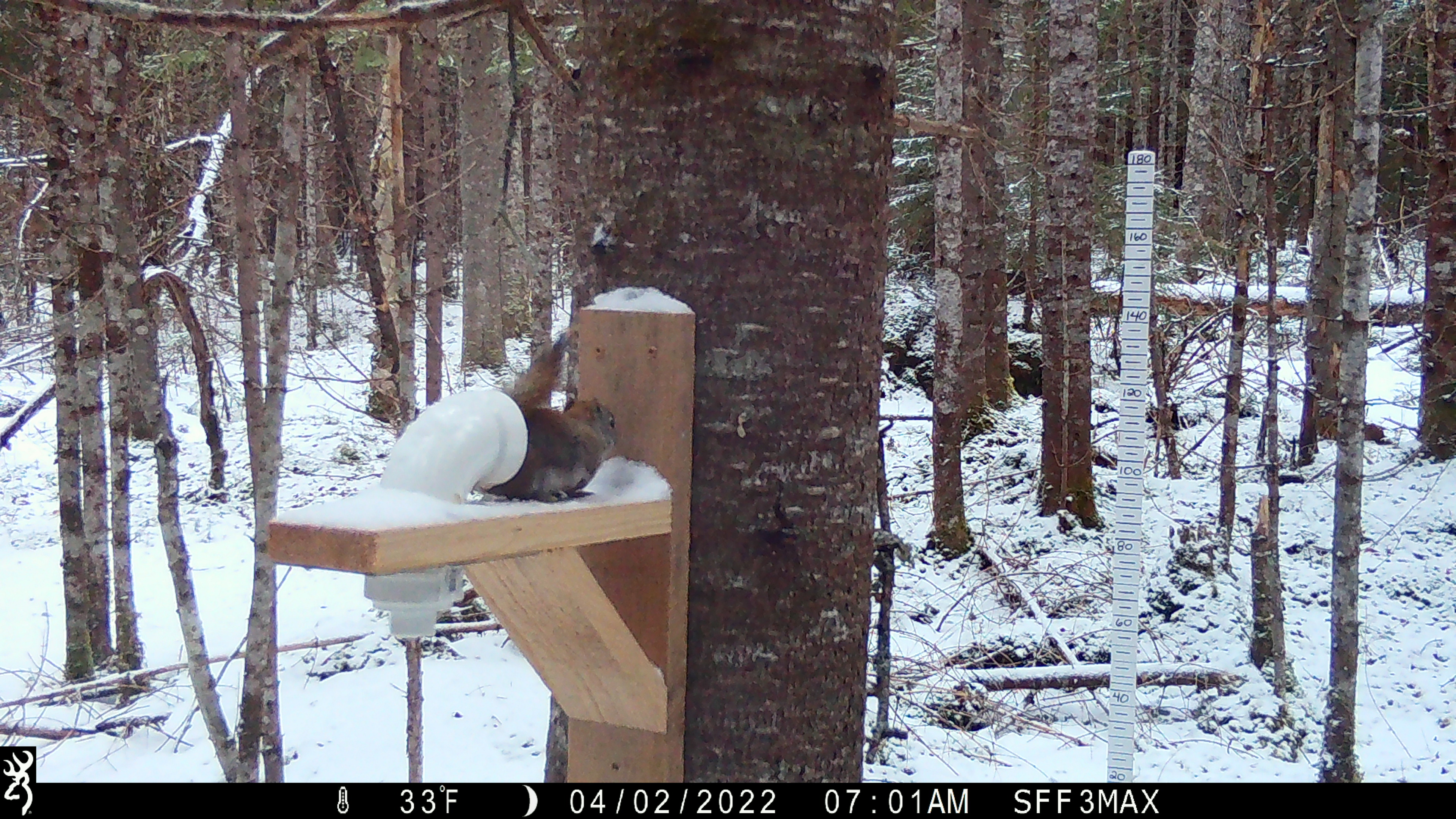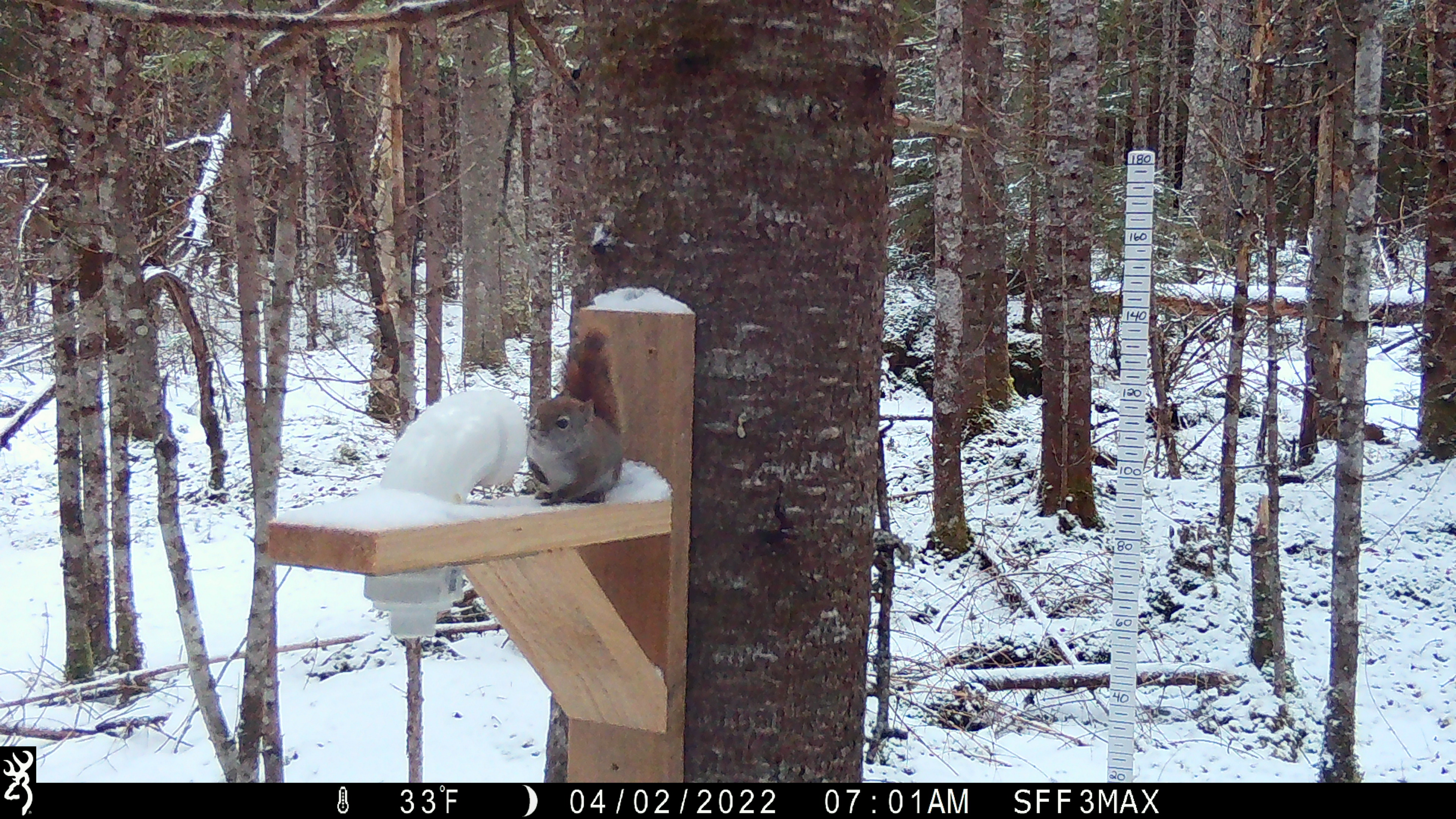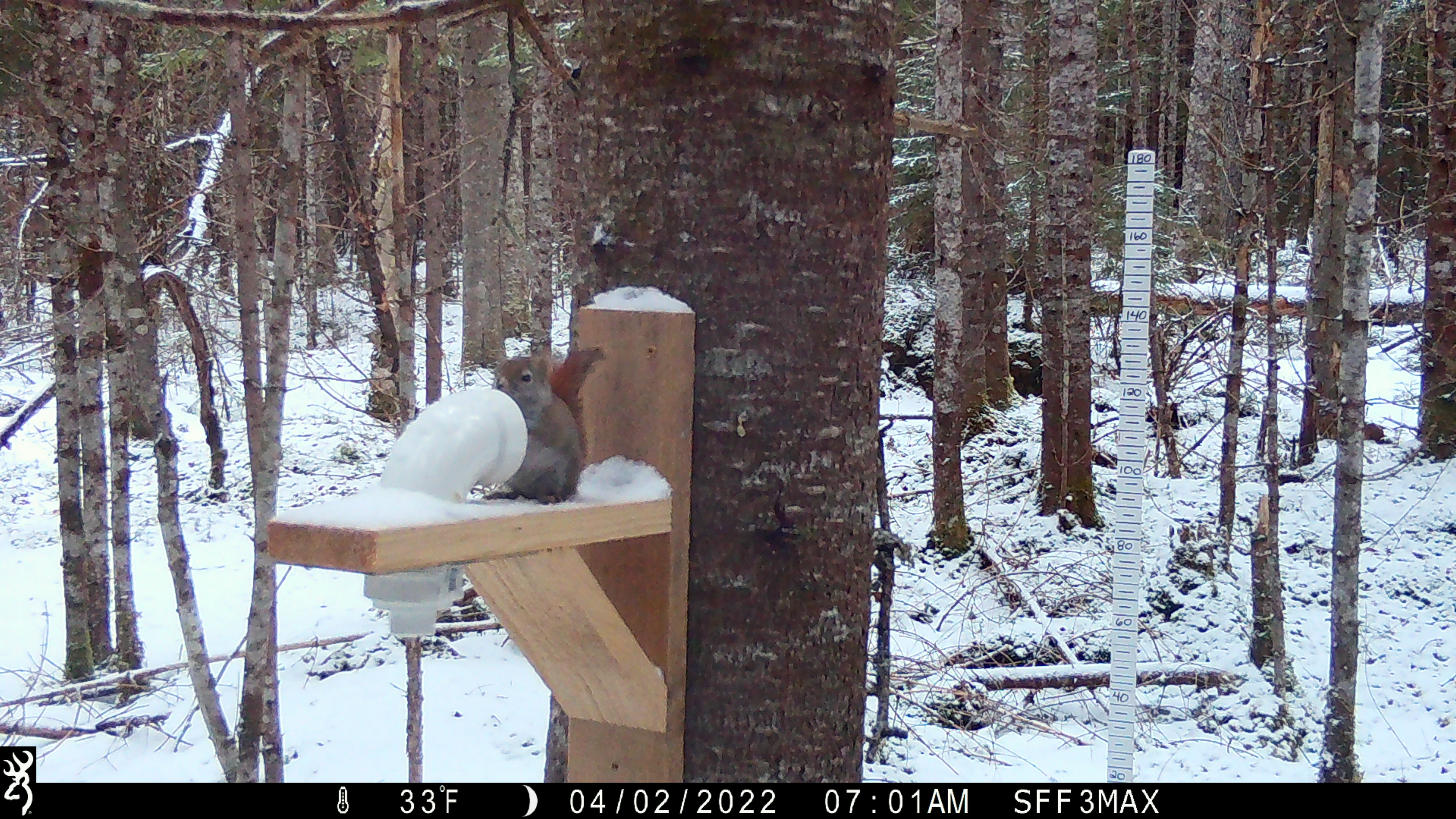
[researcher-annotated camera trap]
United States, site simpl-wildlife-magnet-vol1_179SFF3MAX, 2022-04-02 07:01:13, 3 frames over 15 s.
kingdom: Animalia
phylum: Chordata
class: Mammalia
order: Rodentia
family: Sciuridae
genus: Tamiasciurus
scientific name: Tamiasciurus hudsonicus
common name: red squirrel